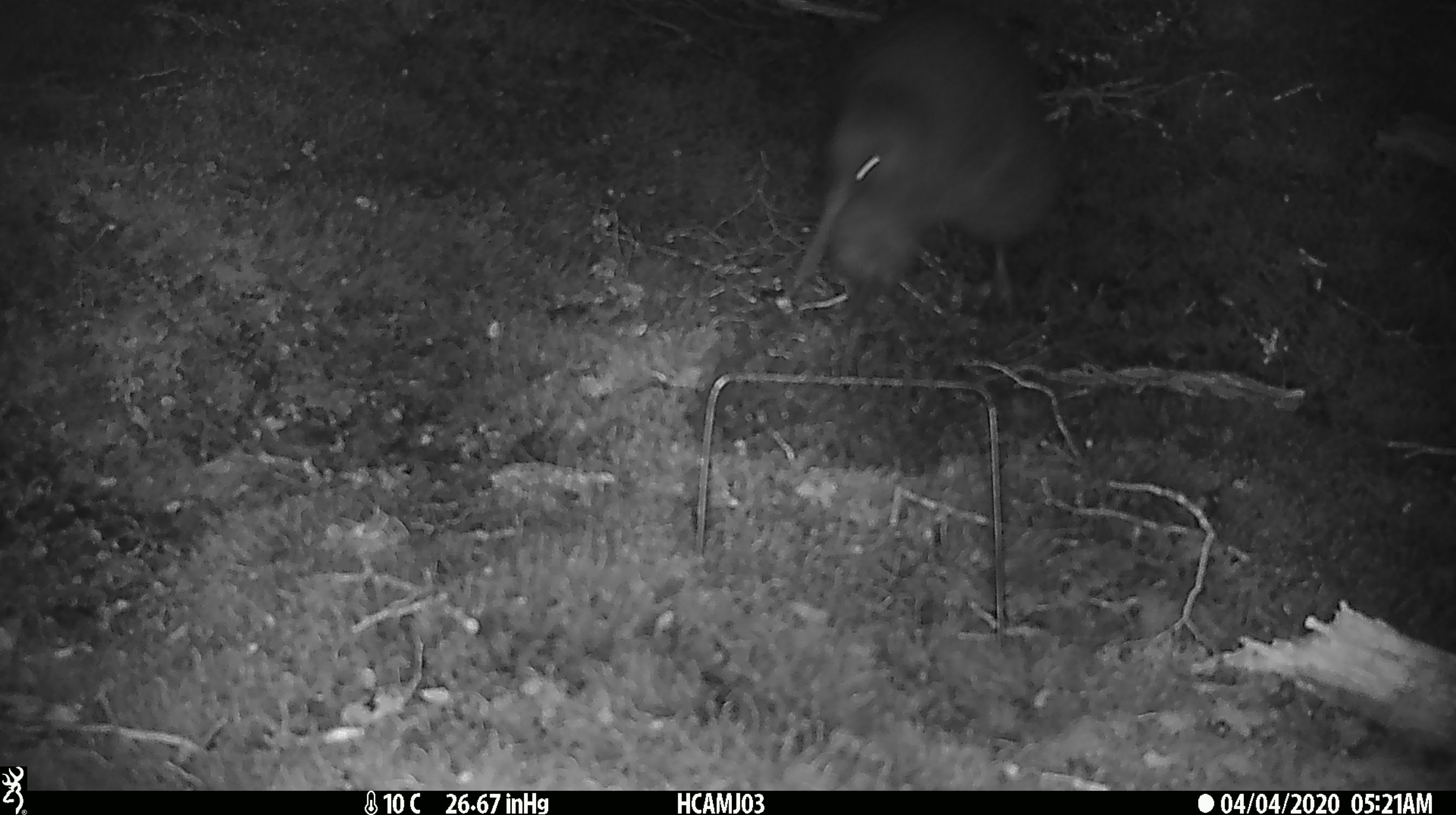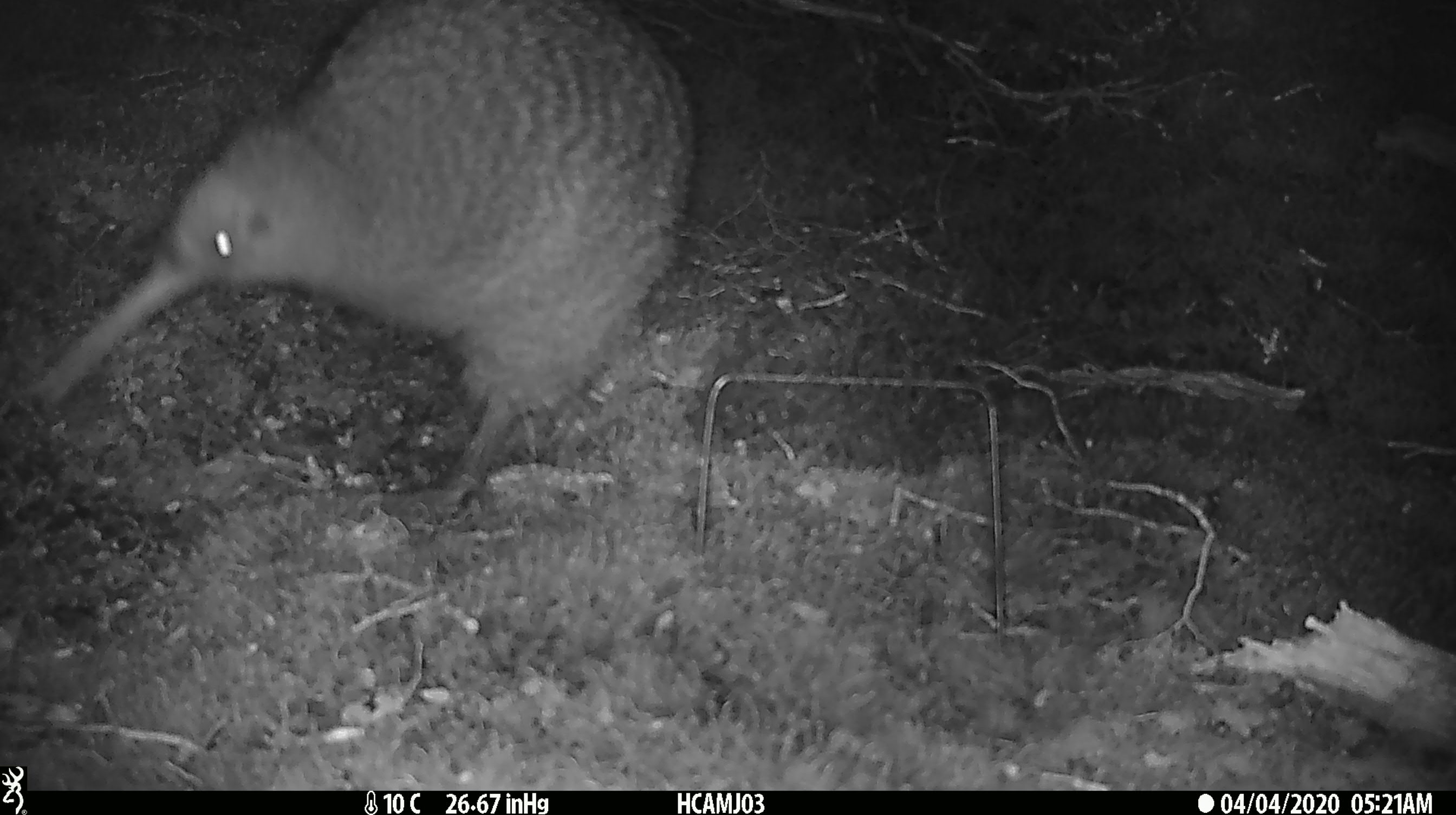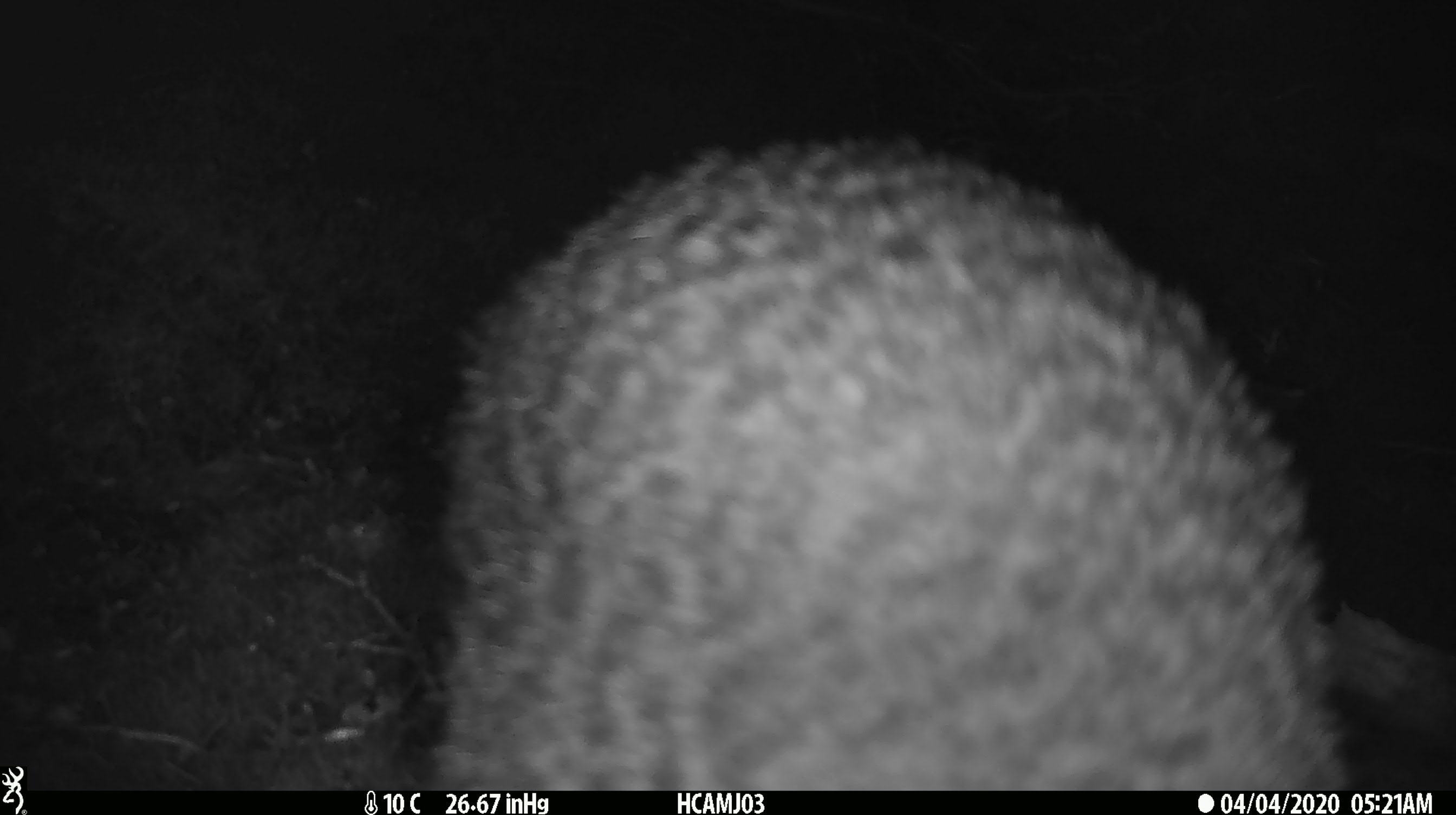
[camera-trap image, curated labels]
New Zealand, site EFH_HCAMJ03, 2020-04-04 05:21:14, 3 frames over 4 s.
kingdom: Animalia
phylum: Chordata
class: Aves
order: Apterygiformes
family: Apterygidae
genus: Apteryx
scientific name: Apteryx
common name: kiwi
Kiwi (Apteryx).